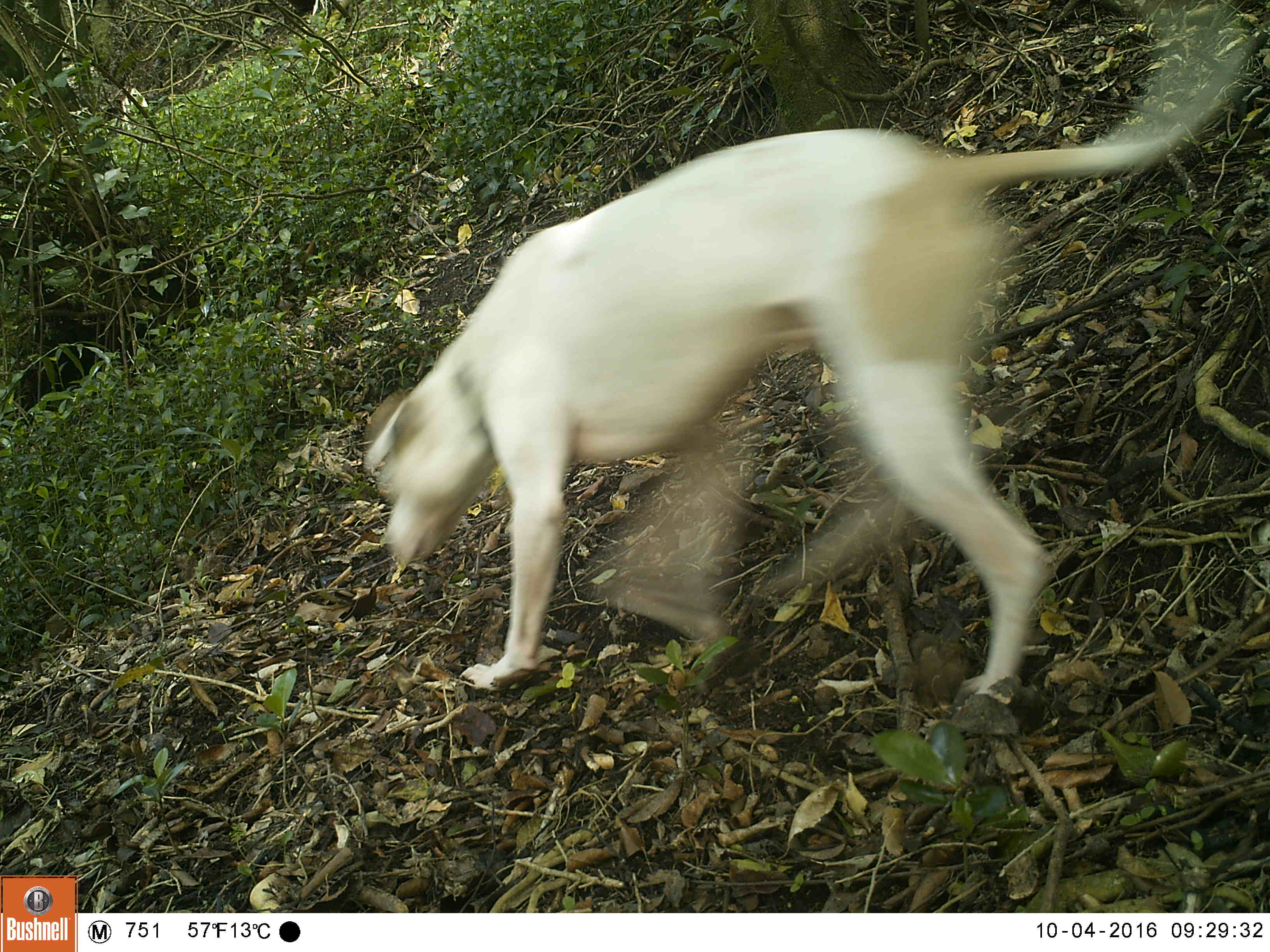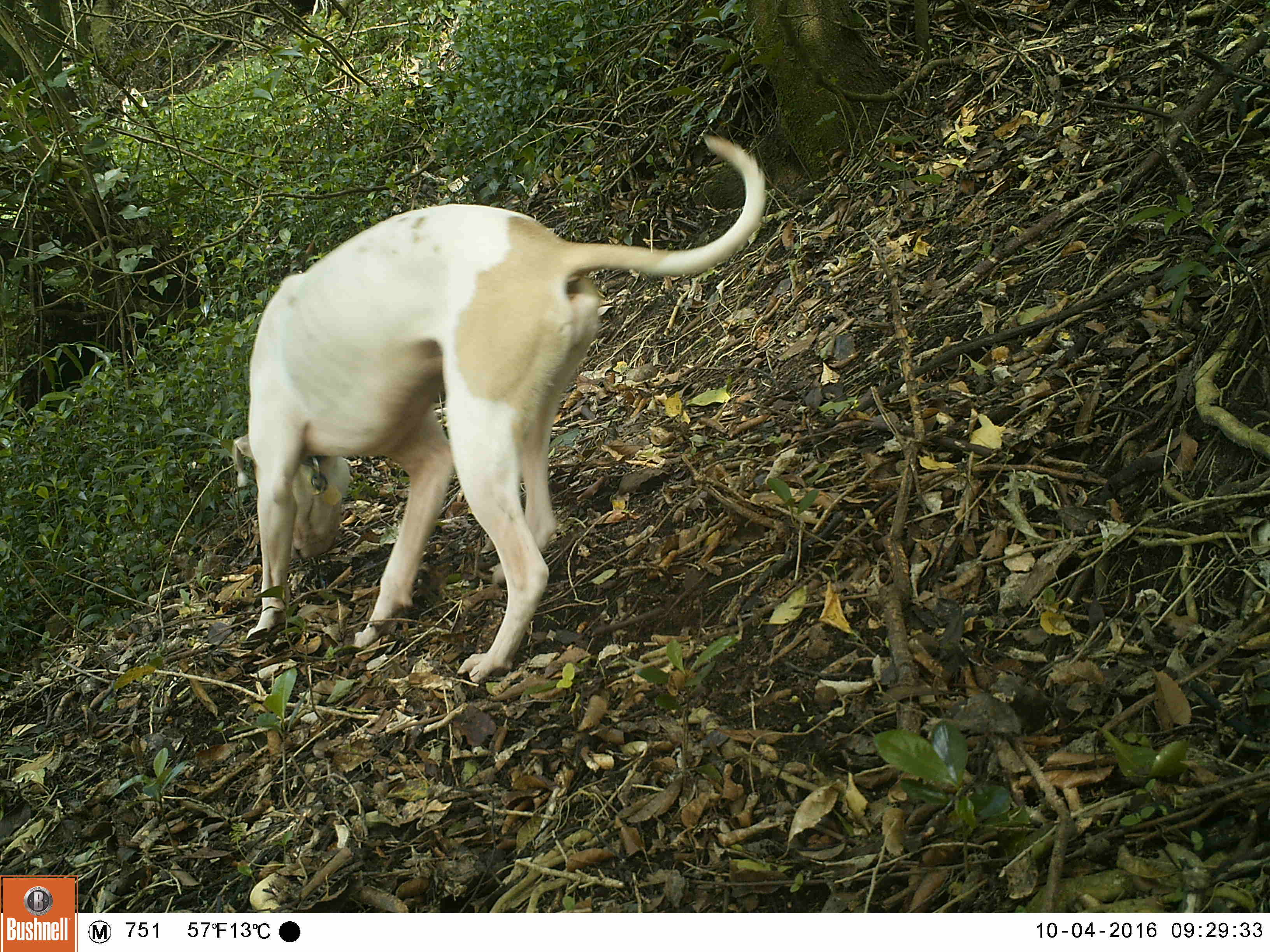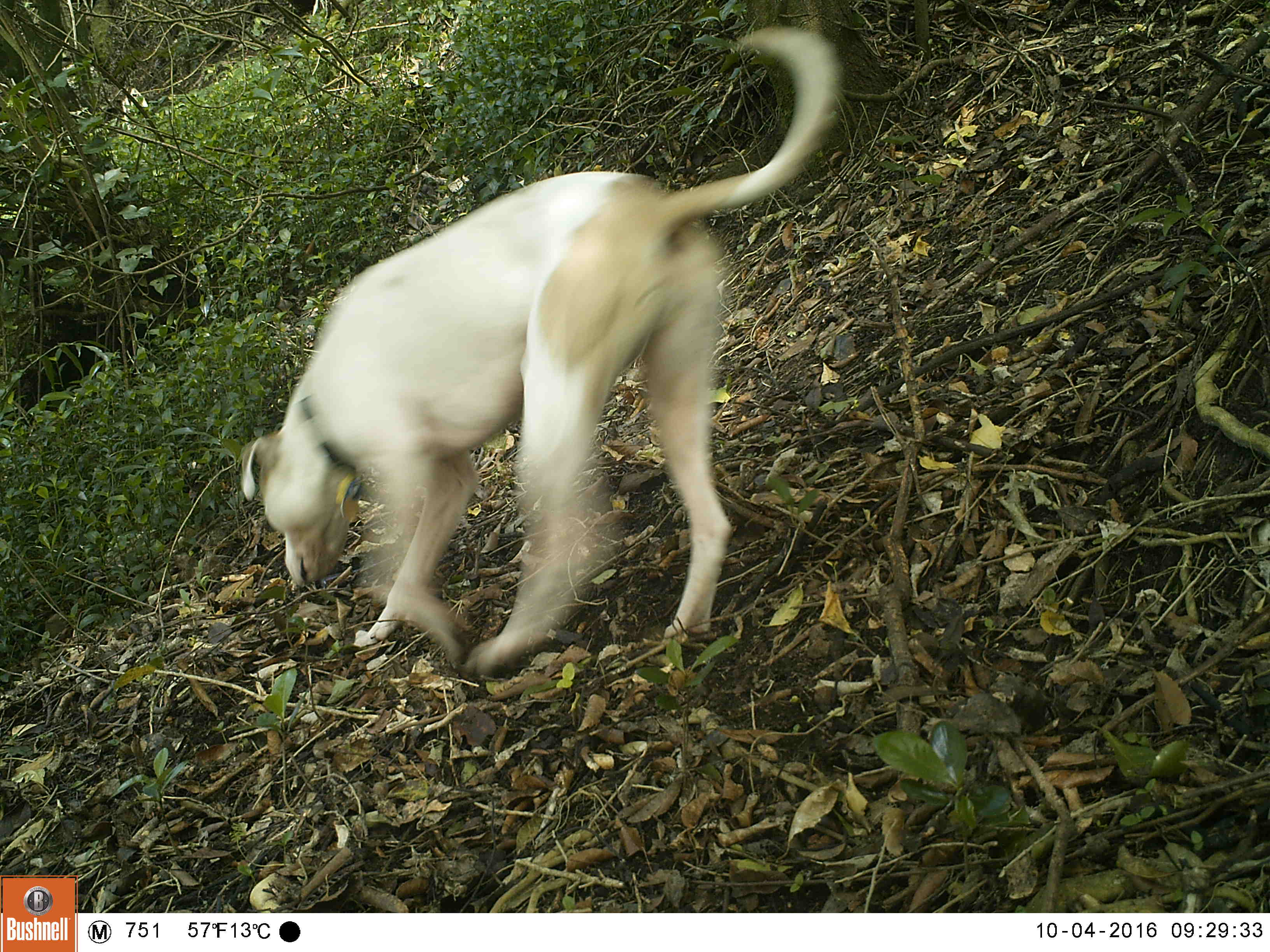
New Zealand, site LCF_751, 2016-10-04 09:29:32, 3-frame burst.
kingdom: Animalia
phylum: Chordata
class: Mammalia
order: Carnivora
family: Canidae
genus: Canis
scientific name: Canis familiaris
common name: domestic dog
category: dog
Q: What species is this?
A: Dog (domestic dog) (Canis familiaris).